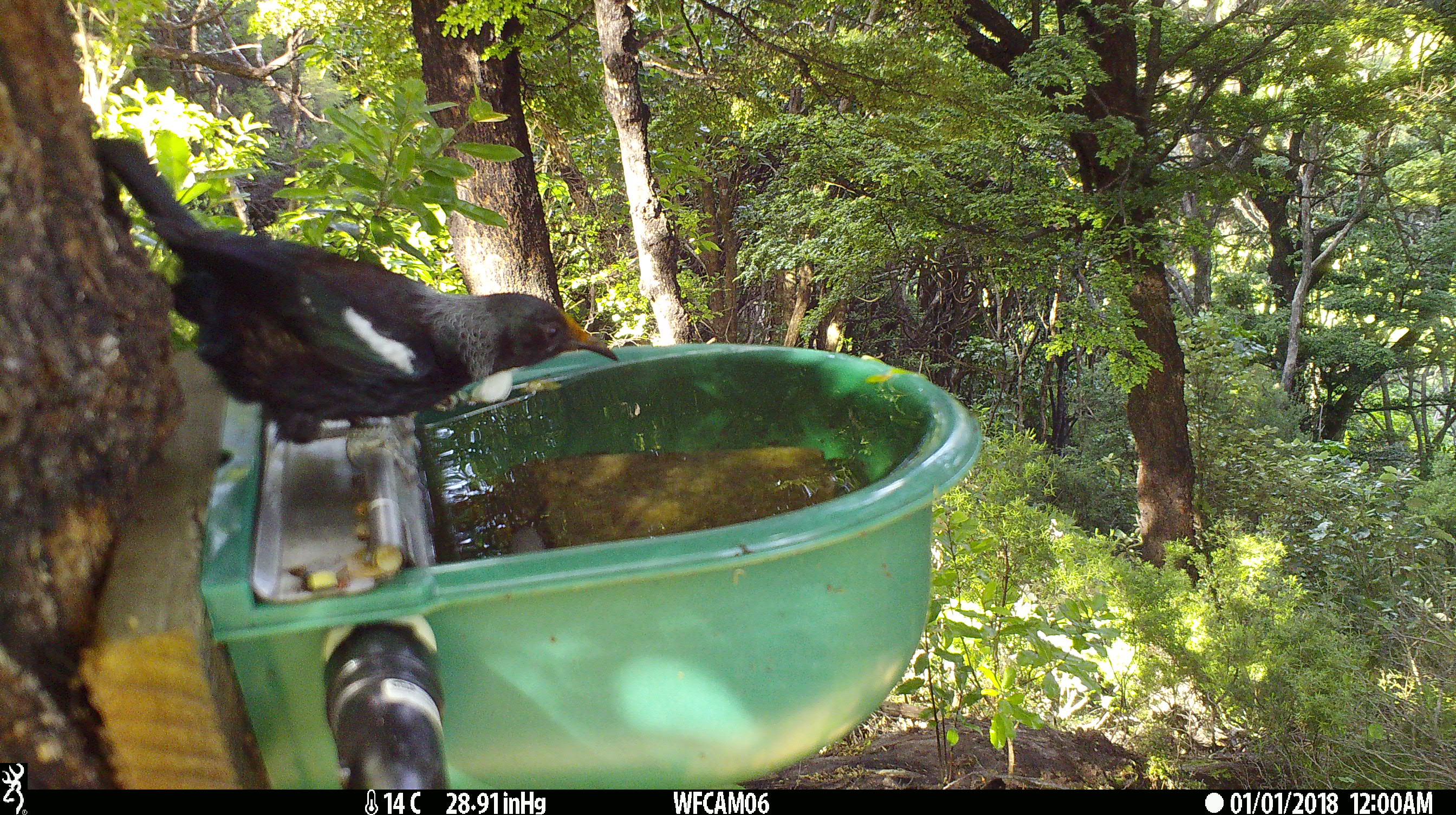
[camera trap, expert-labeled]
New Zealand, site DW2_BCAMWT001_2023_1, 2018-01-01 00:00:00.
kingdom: Animalia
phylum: Chordata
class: Aves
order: Passeriformes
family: Meliphagidae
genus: Prosthemadera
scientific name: Prosthemadera novaeseelandiae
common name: tui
Tui (Prosthemadera novaeseelandiae).